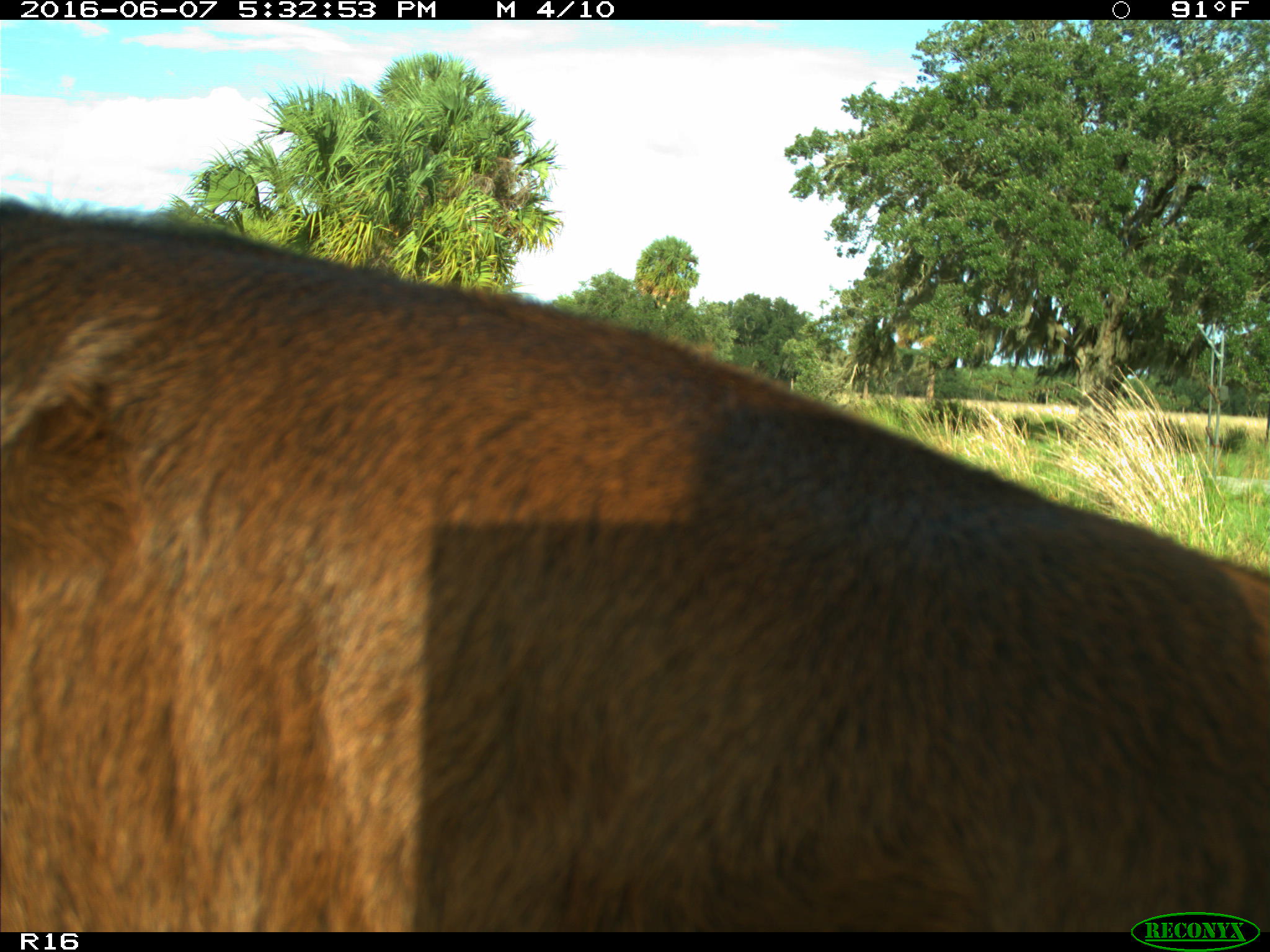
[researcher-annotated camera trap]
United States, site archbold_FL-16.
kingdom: Animalia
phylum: Chordata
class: Mammalia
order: Artiodactyla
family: Bovidae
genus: Bos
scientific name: Bos taurus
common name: domestic cow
Bos taurus (domestic cow).